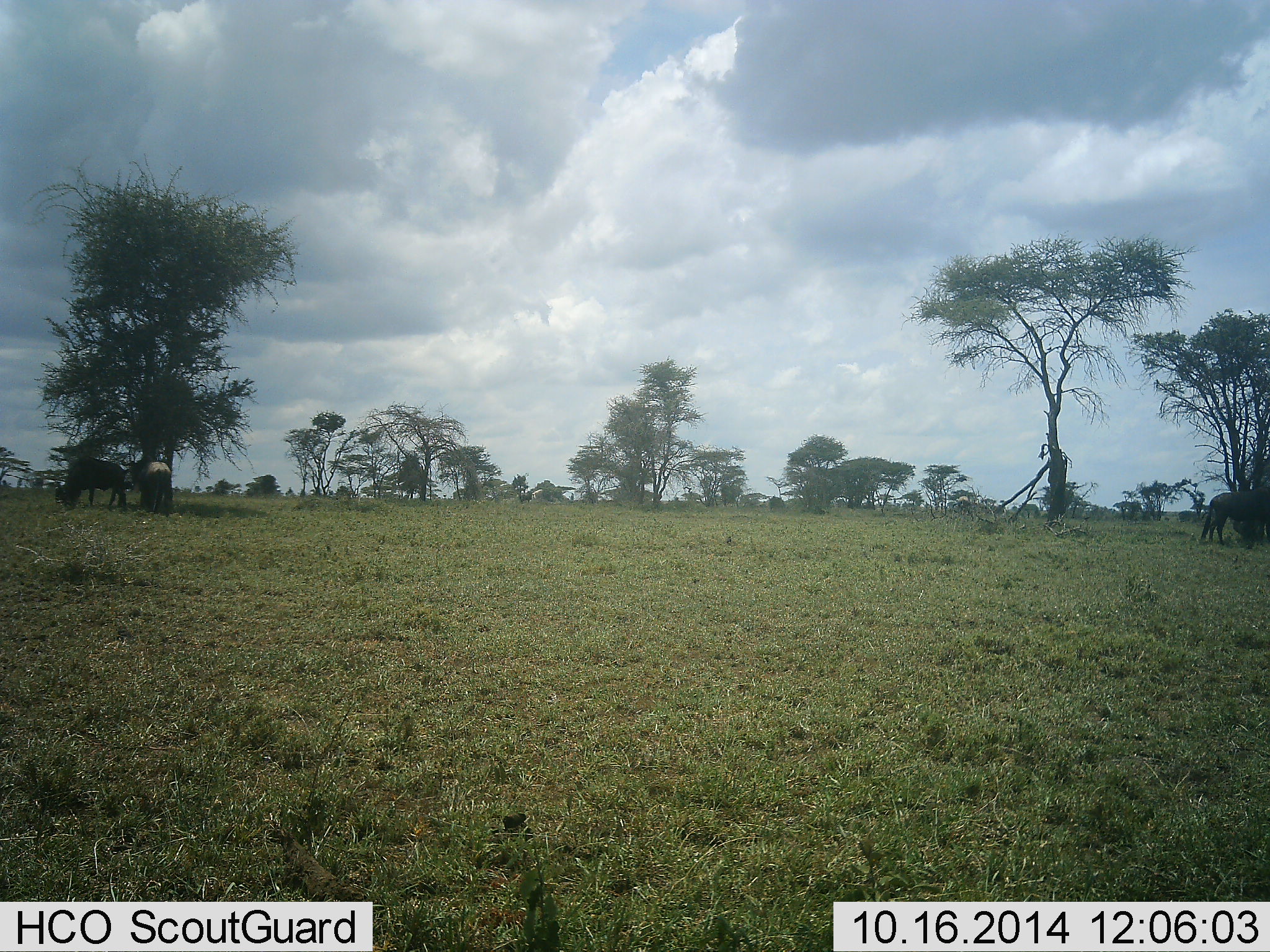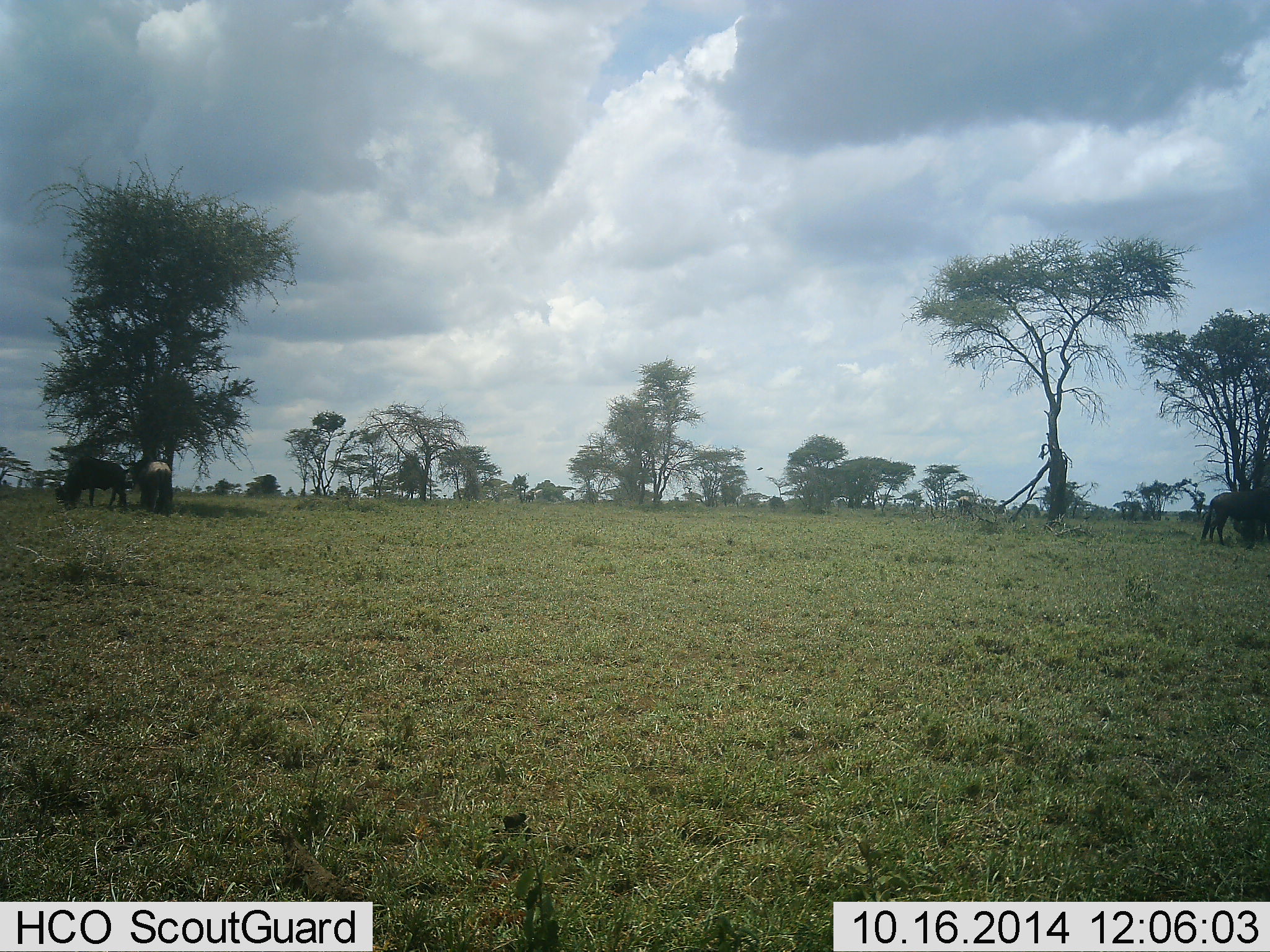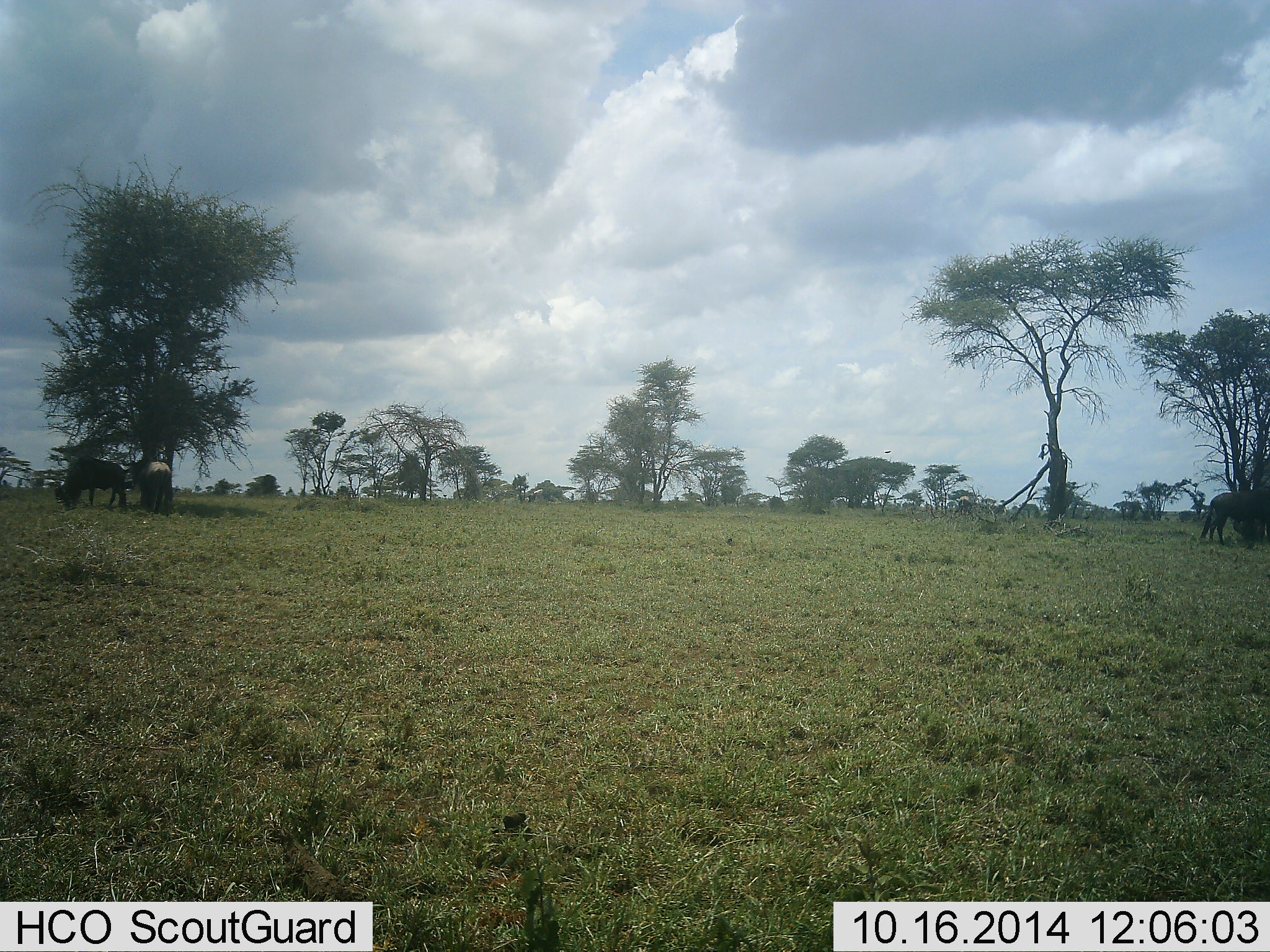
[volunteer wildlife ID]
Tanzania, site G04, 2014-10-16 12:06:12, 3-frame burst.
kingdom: Animalia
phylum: Chordata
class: Mammalia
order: Artiodactyla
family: Bovidae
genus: Connochaetes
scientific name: Connochaetes taurinus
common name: blue wildebeest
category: wildebeest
Wildebeest (blue wildebeest) (Connochaetes taurinus), count 3. Behavior (volunteer vote fractions): standing 73%, resting 0%, moving 0%, interacting 0%. Young present (vote fraction): 0%. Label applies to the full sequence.